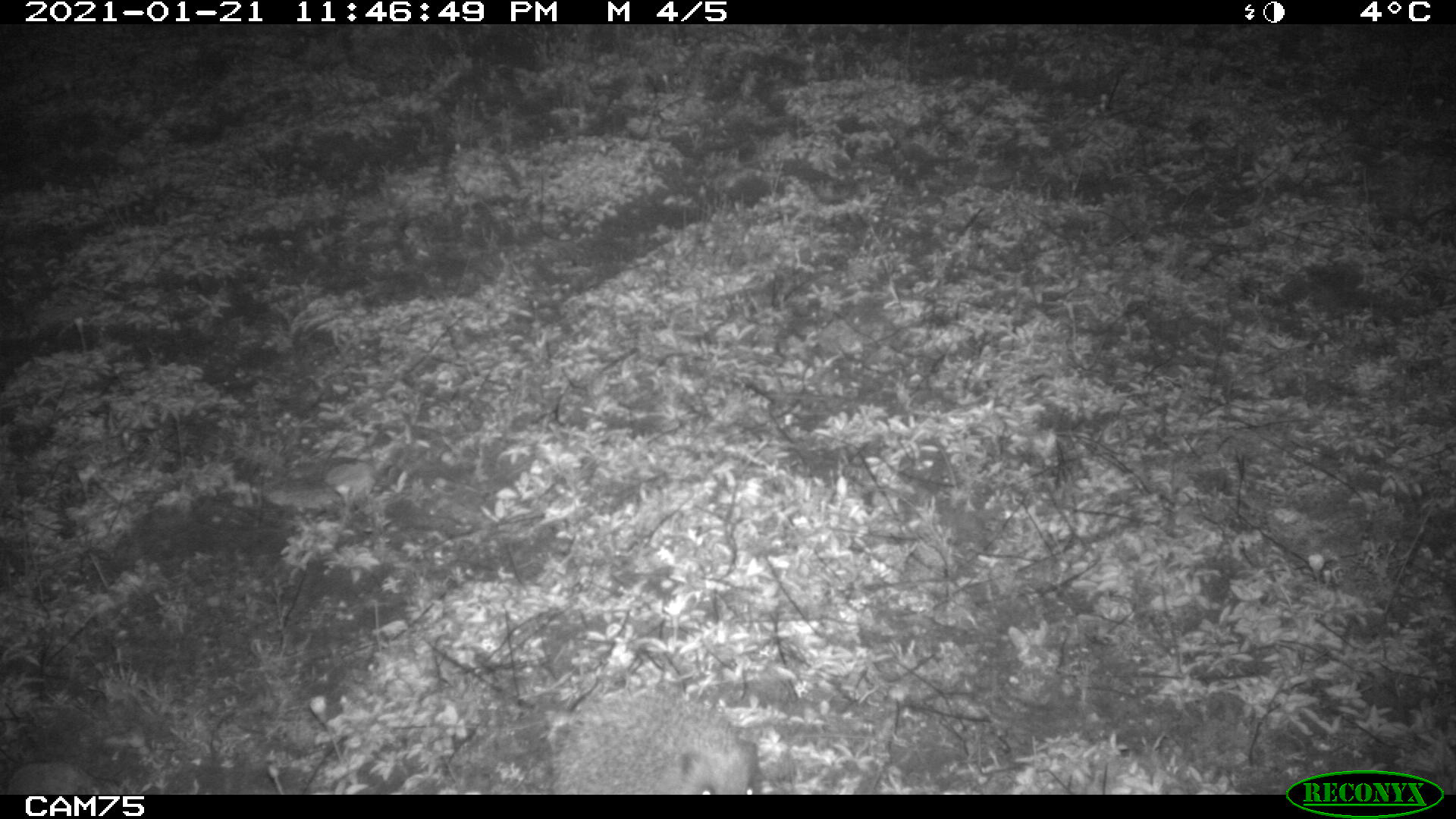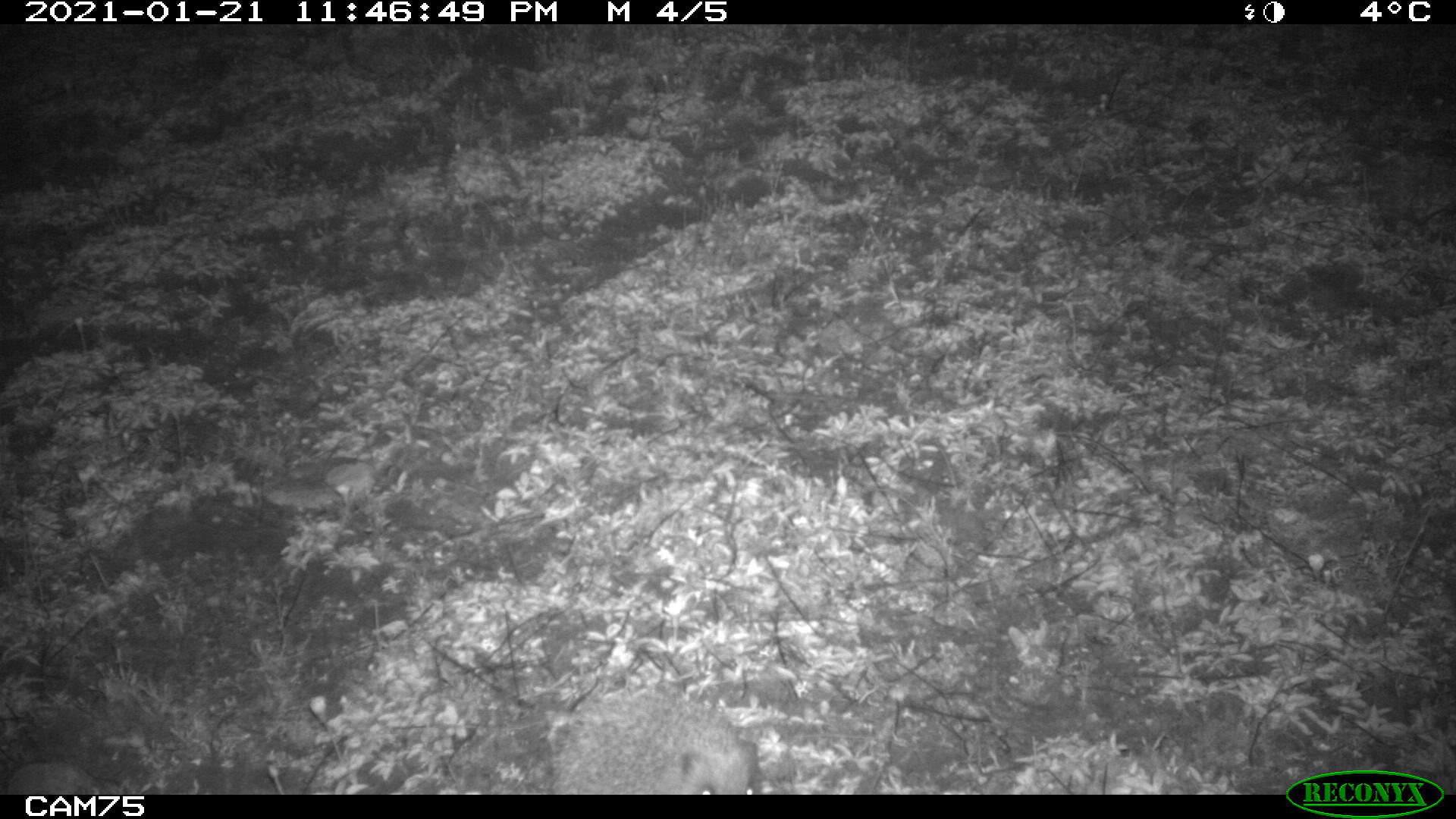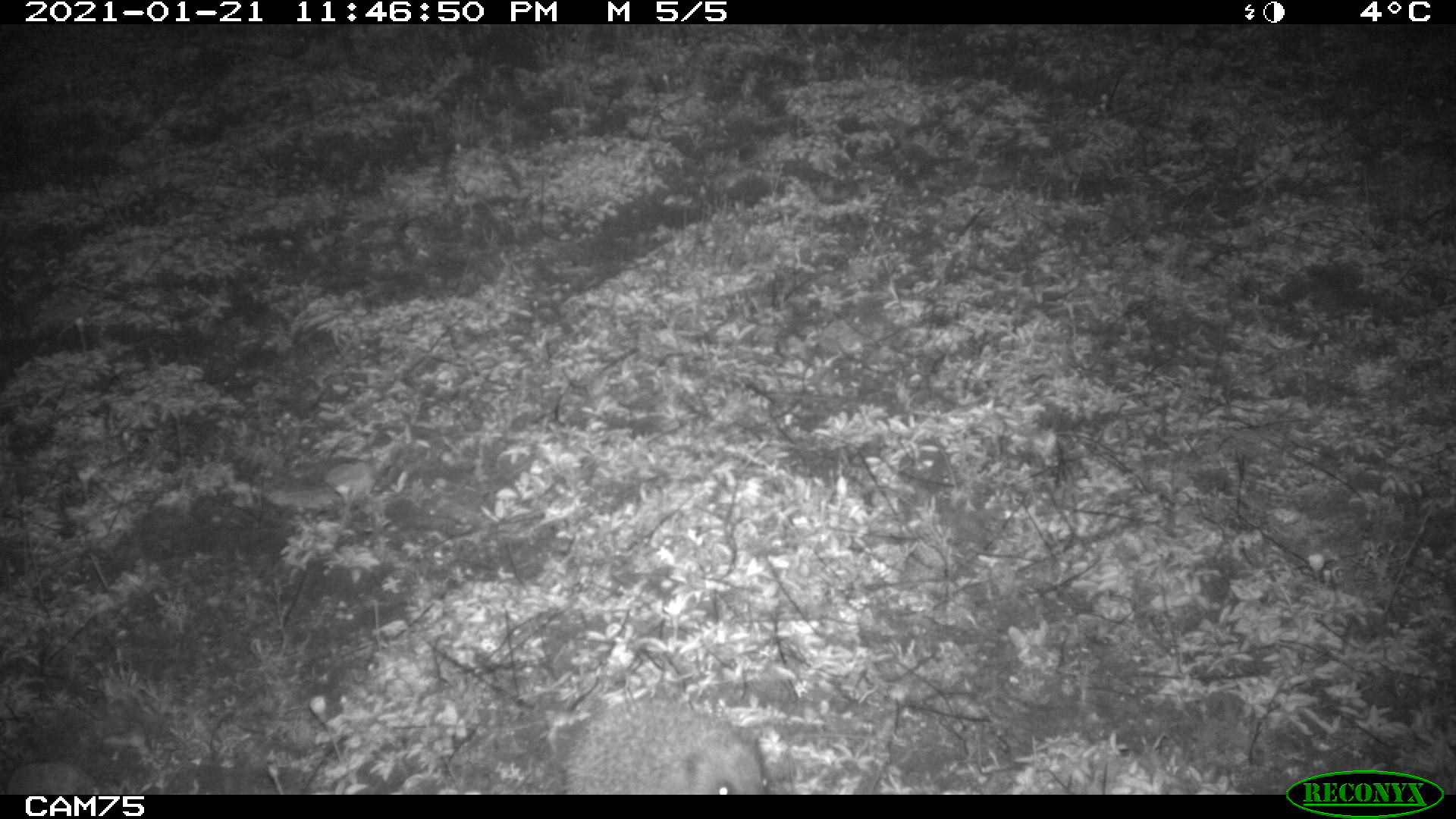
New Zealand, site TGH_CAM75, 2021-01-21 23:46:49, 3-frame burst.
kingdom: Animalia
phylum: Chordata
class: Mammalia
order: Eulipotyphla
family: Erinaceidae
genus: Erinaceus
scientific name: Erinaceus europaeus europaeus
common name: european hedgehog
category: hedgehog